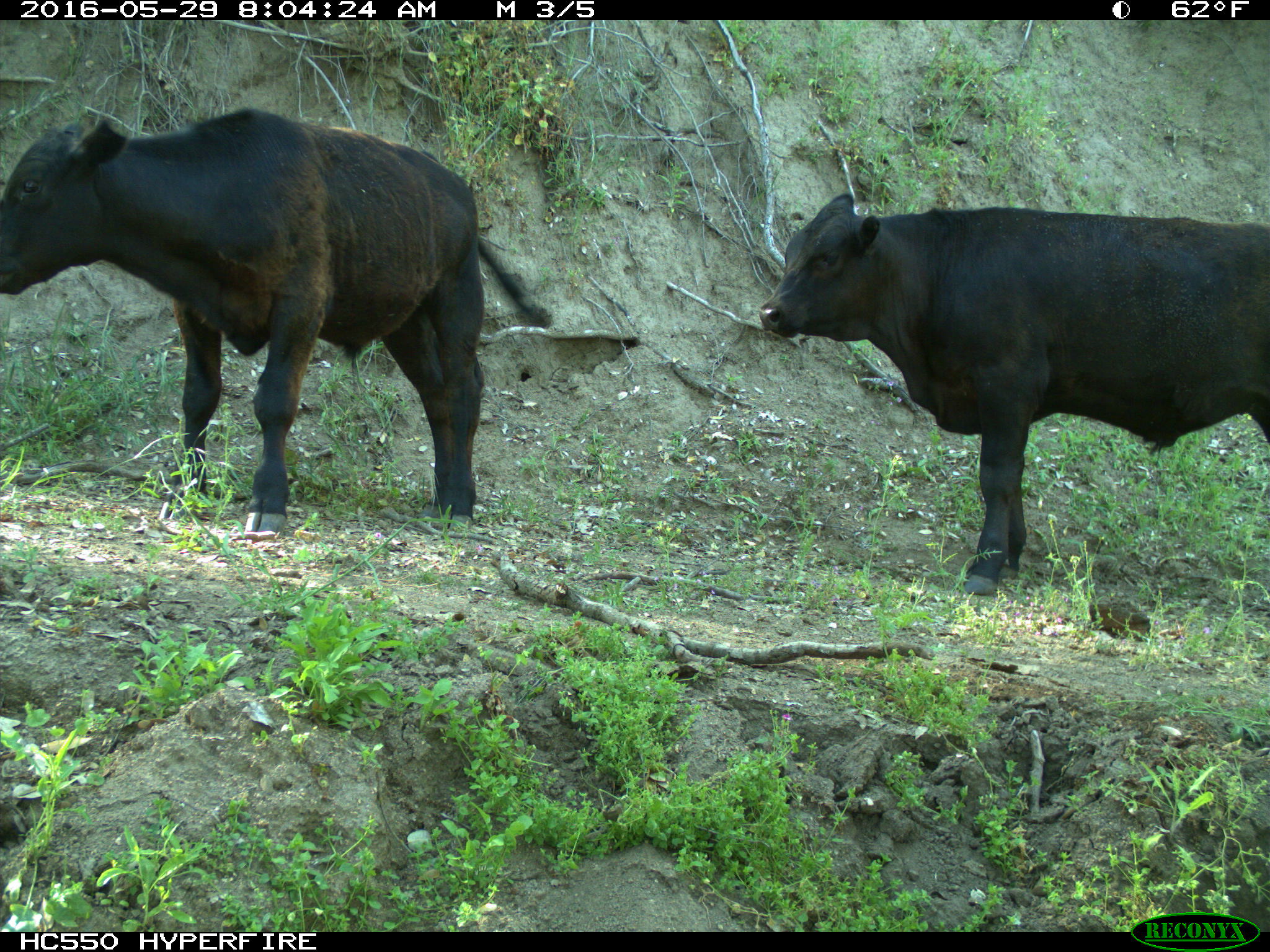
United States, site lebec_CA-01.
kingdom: Animalia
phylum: Chordata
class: Mammalia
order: Artiodactyla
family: Bovidae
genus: Bos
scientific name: Bos taurus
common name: domestic cow